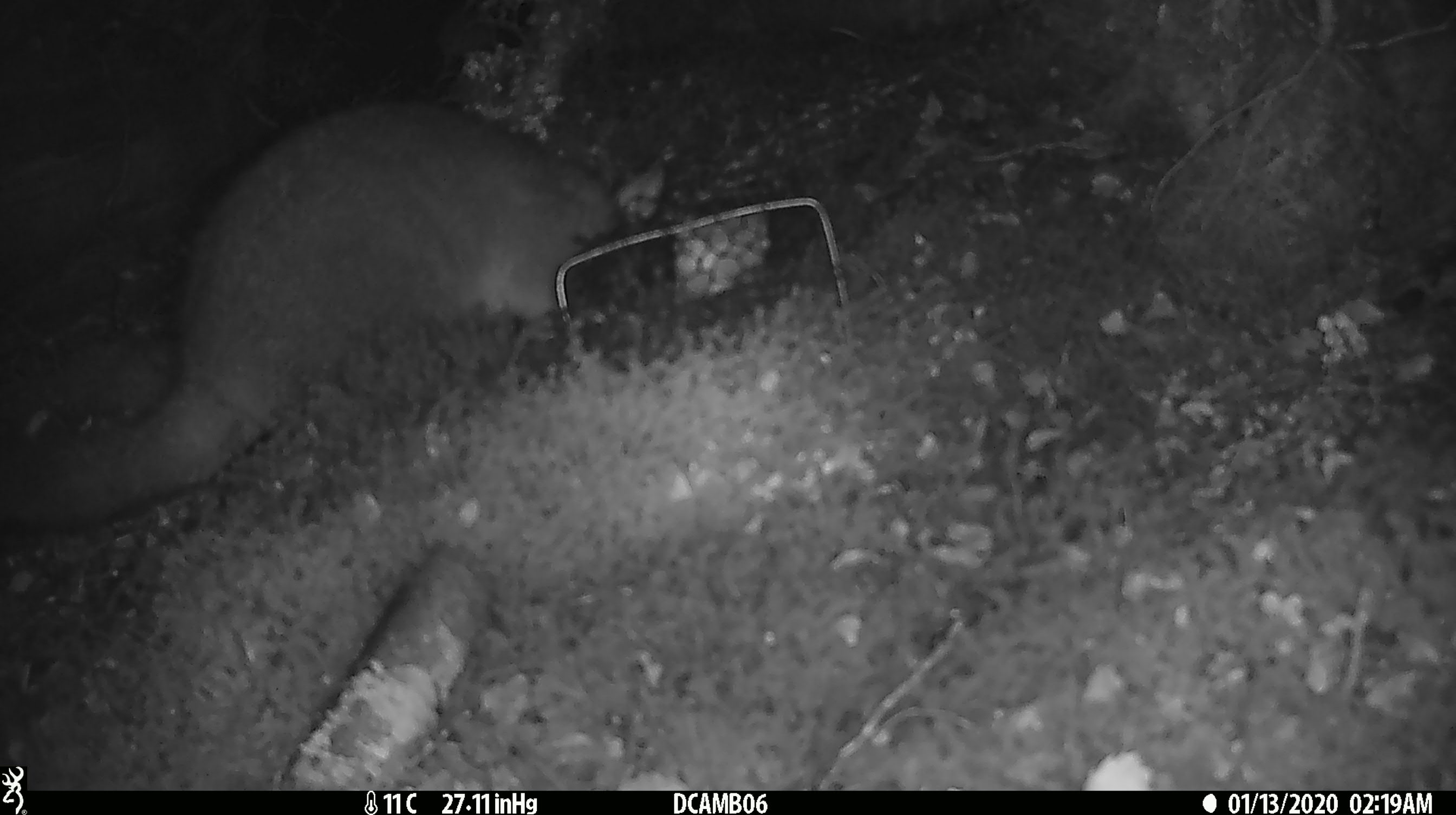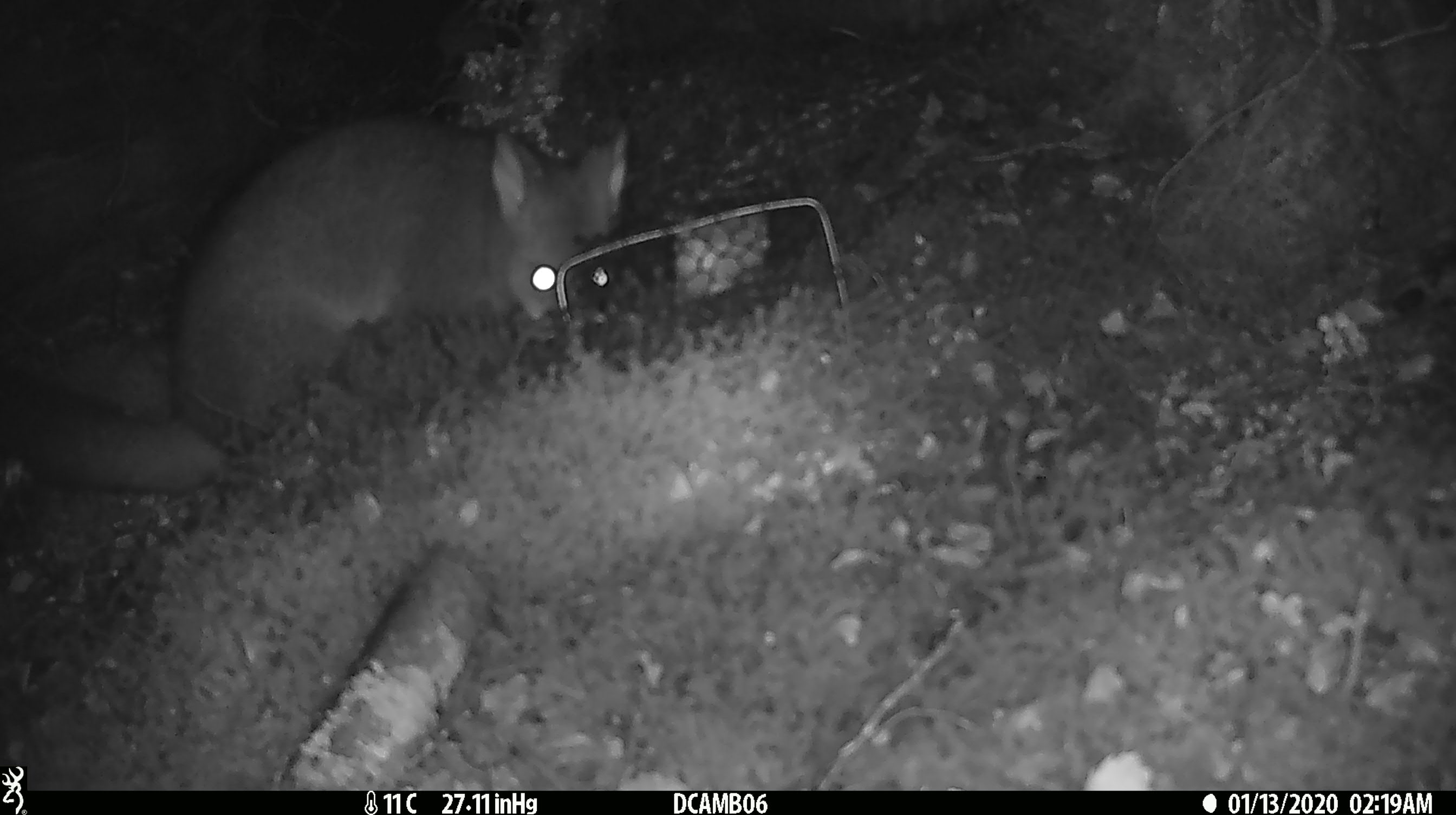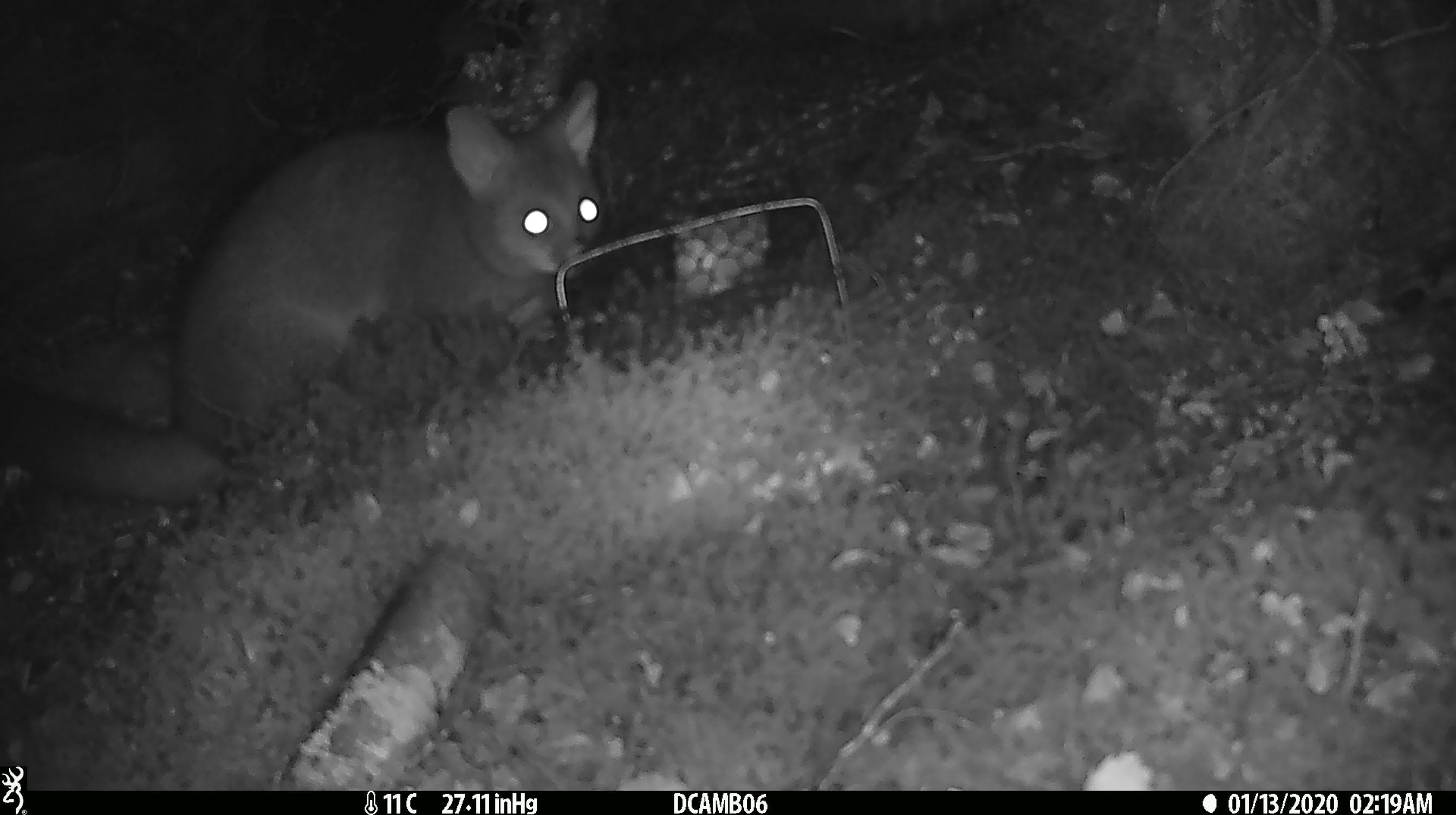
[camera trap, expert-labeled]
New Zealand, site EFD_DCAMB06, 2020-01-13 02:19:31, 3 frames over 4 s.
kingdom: Animalia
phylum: Chordata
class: Mammalia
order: Diprotodontia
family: Phalangeridae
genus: Trichosurus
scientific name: Trichosurus vulpecula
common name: common brushtail possum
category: possum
Possum (common brushtail possum) (Trichosurus vulpecula).